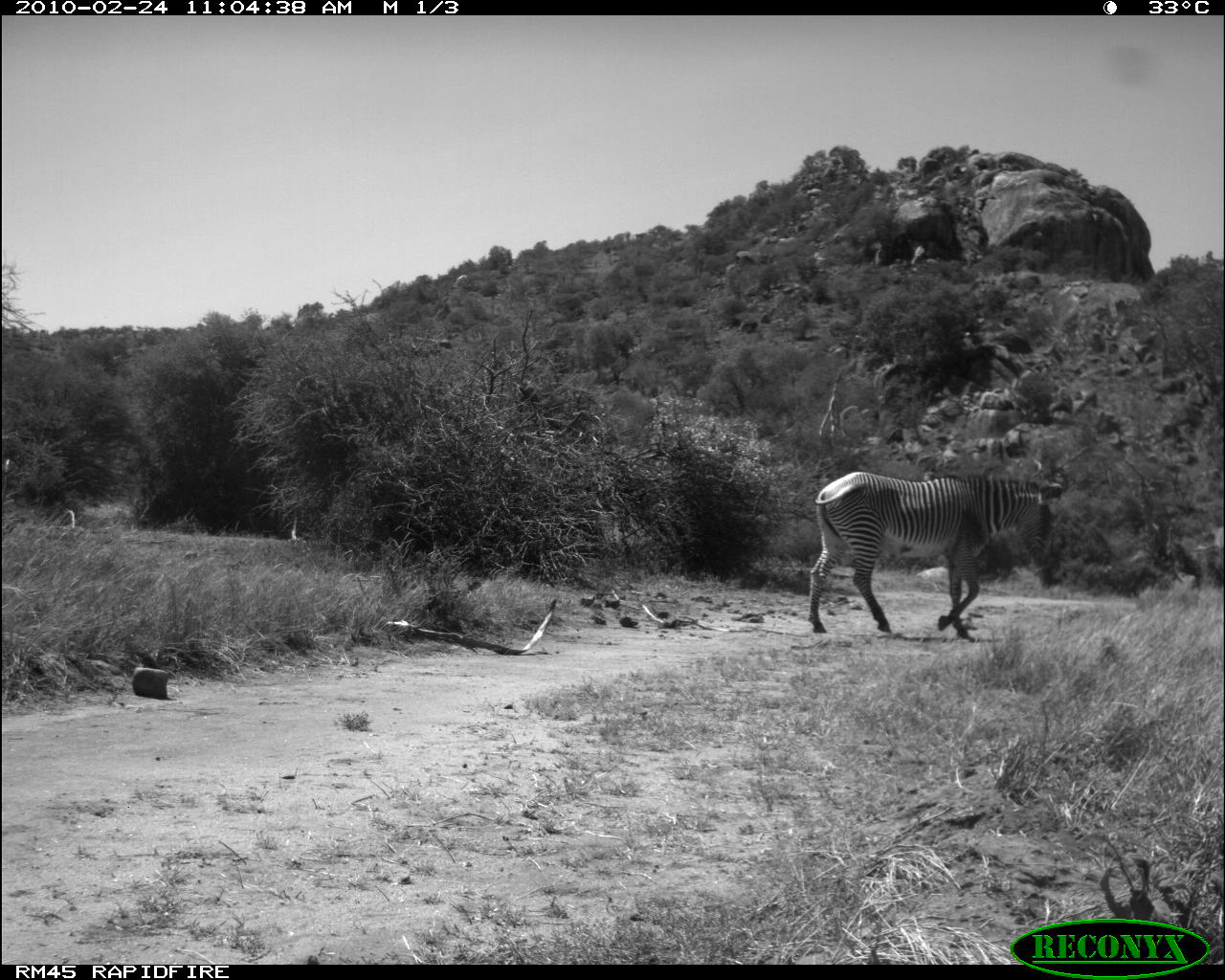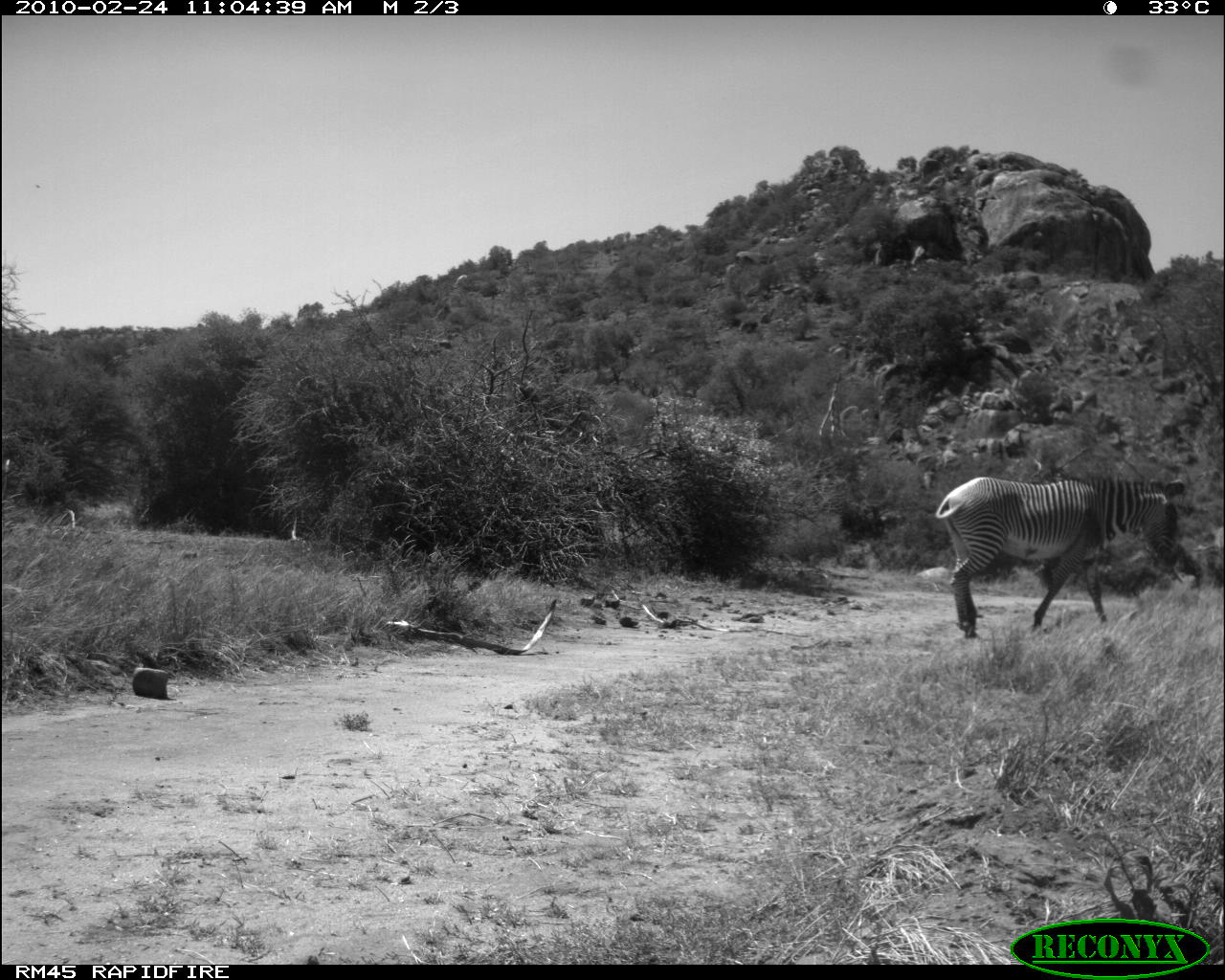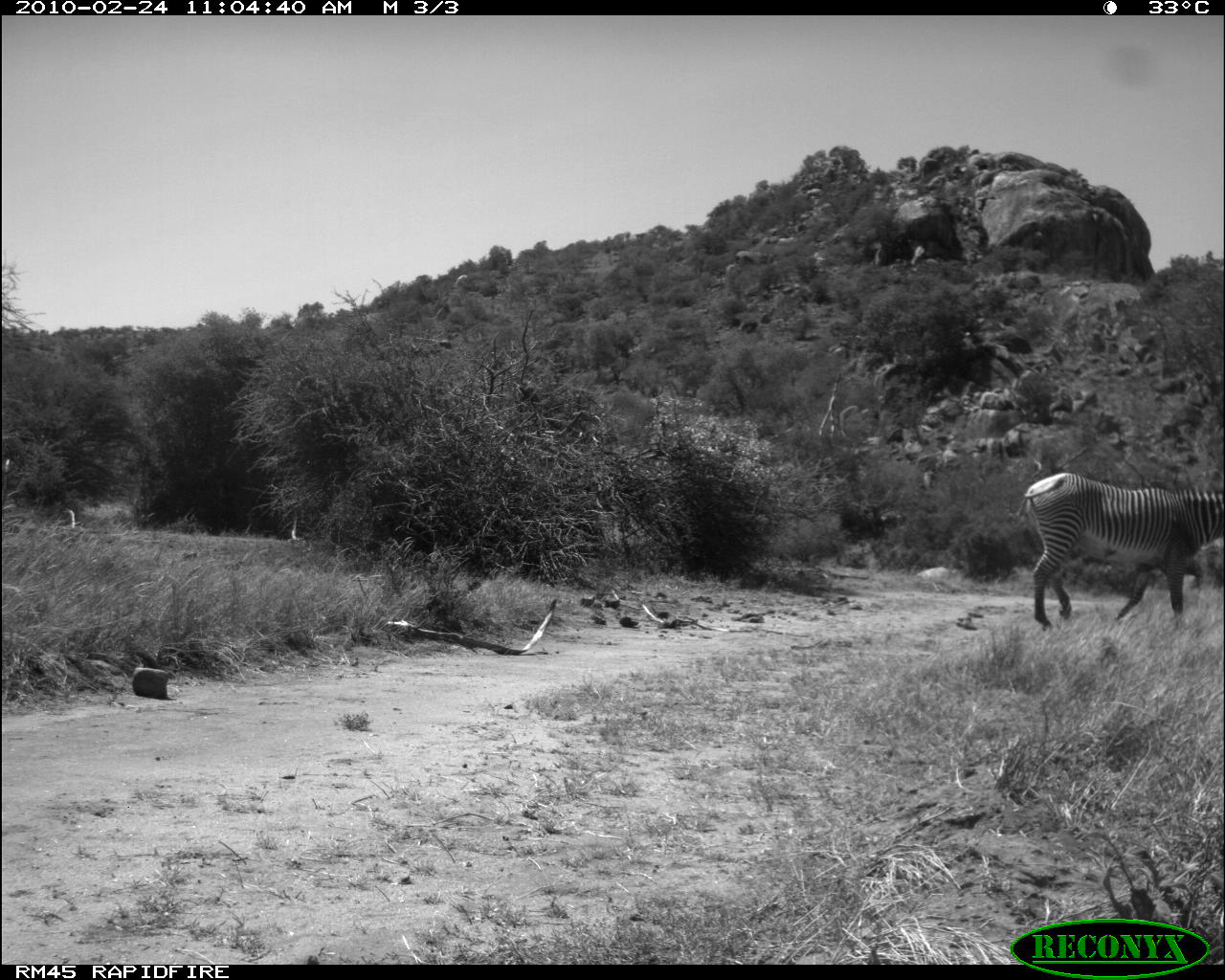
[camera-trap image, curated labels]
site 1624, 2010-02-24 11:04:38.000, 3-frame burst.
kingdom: Animalia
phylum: Chordata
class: Mammalia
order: Perissodactyla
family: Equidae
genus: Equus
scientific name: Equus grevyi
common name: grévy's zebra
Equus grevyi (grévy's zebra), count 1.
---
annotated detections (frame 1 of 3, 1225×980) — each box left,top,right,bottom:
equus grevyi: 805,471,1064,644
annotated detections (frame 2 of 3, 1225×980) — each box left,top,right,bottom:
equus grevyi: 933,475,1186,639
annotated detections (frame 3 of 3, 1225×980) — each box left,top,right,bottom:
equus grevyi: 1003,471,1225,630